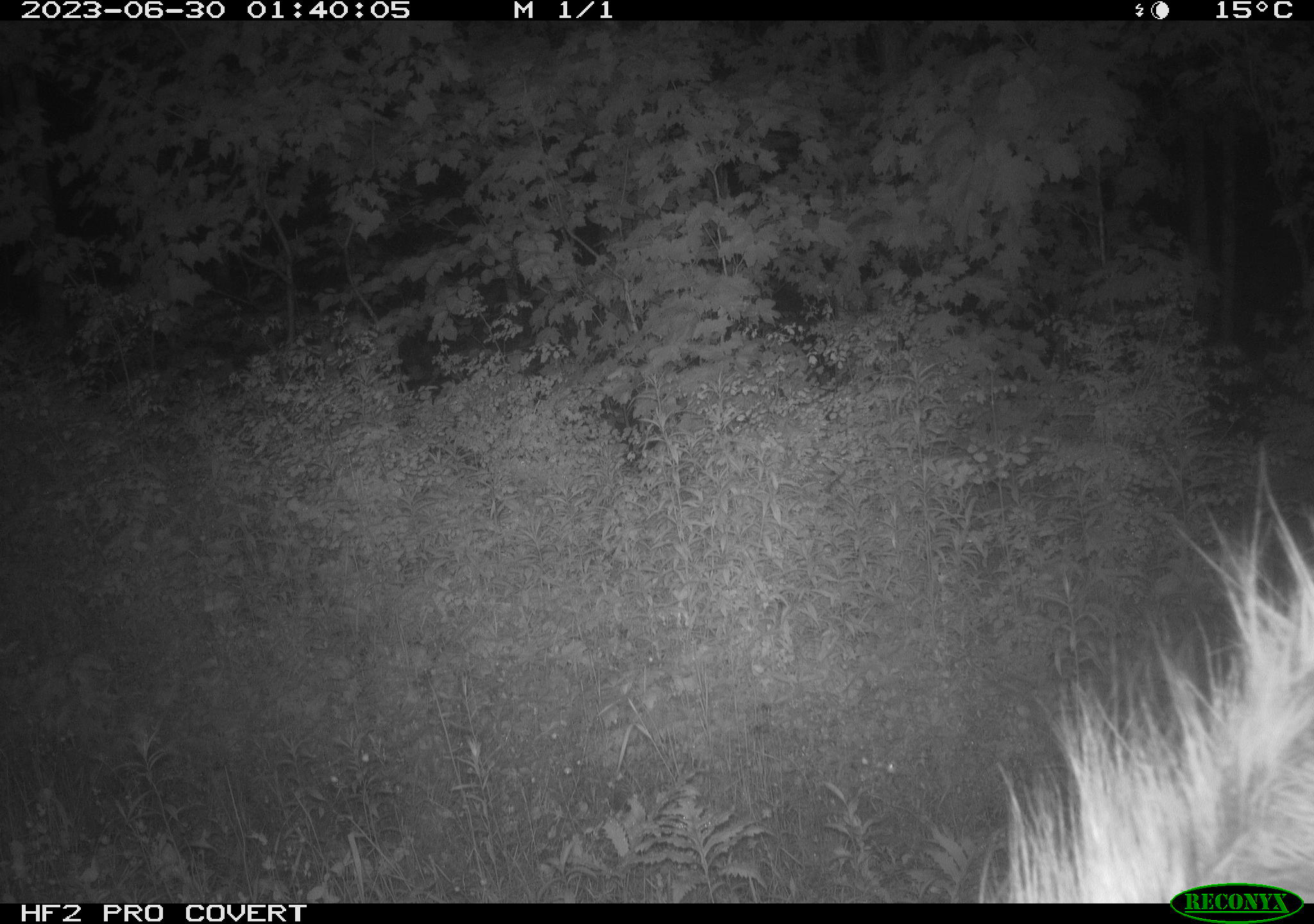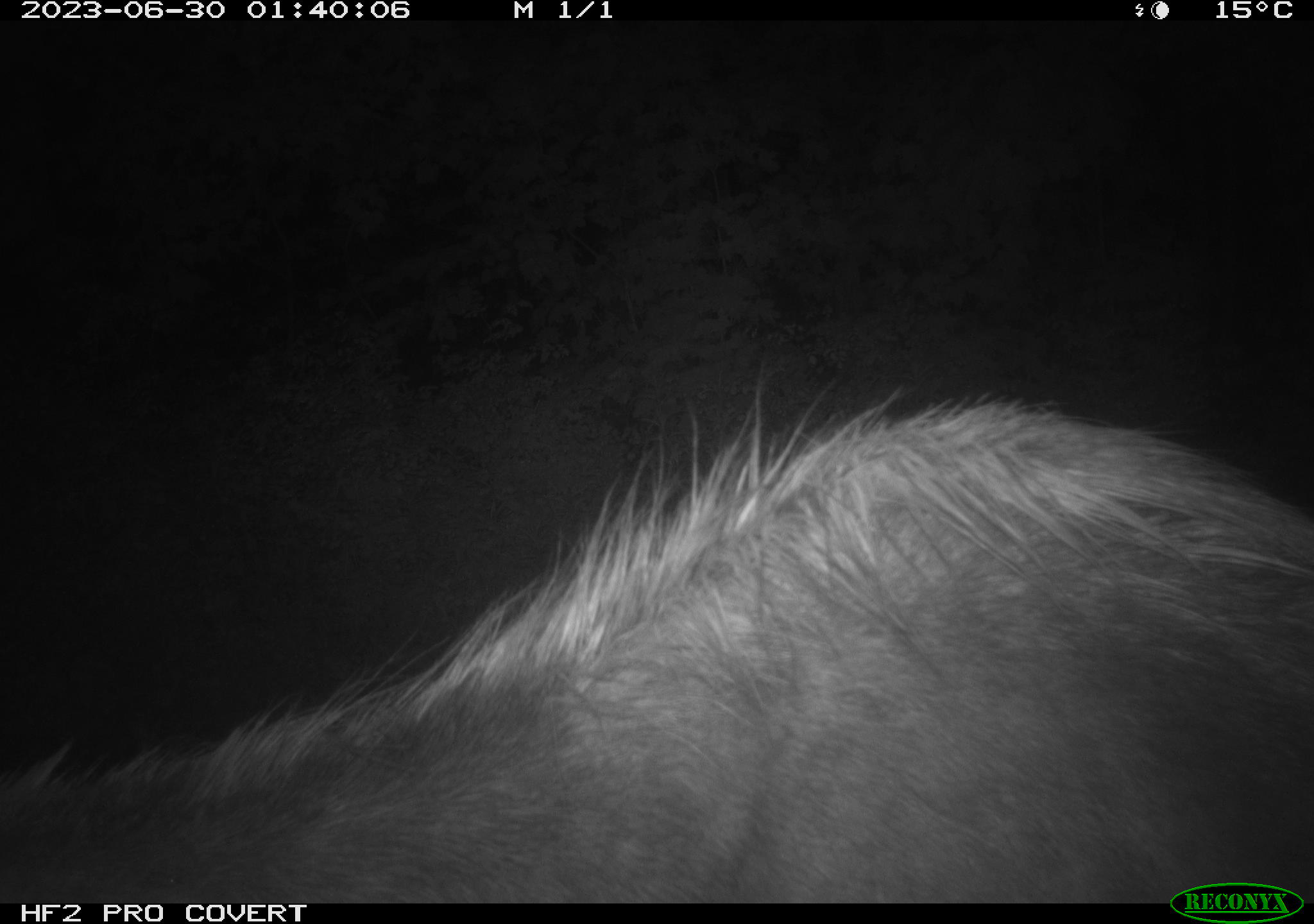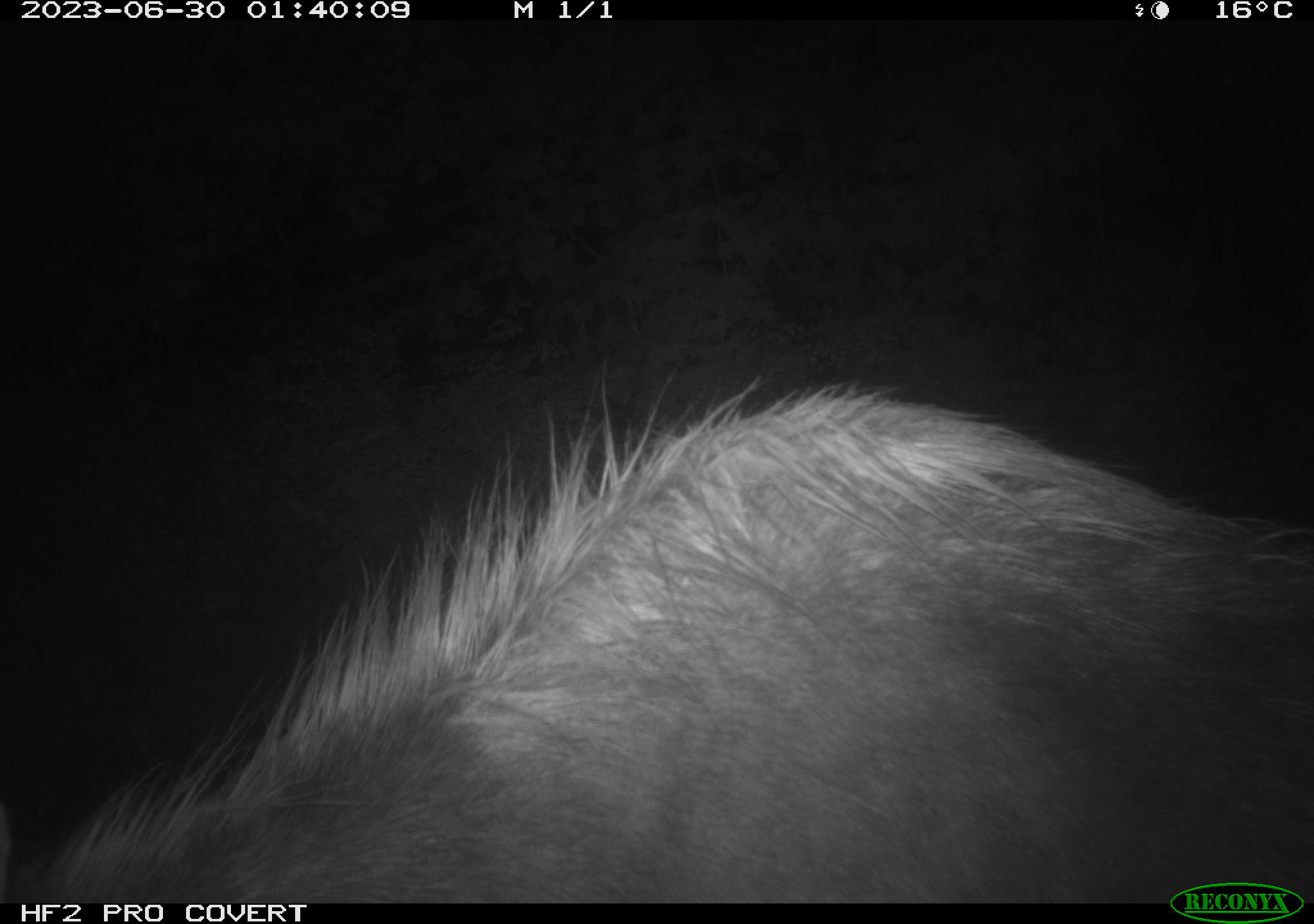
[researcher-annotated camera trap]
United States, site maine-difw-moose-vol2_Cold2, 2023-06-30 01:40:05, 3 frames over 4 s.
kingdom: Animalia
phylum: Chordata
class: Mammalia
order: Artiodactyla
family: Cervidae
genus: Alces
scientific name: Alces alces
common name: moose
Moose (Alces alces).